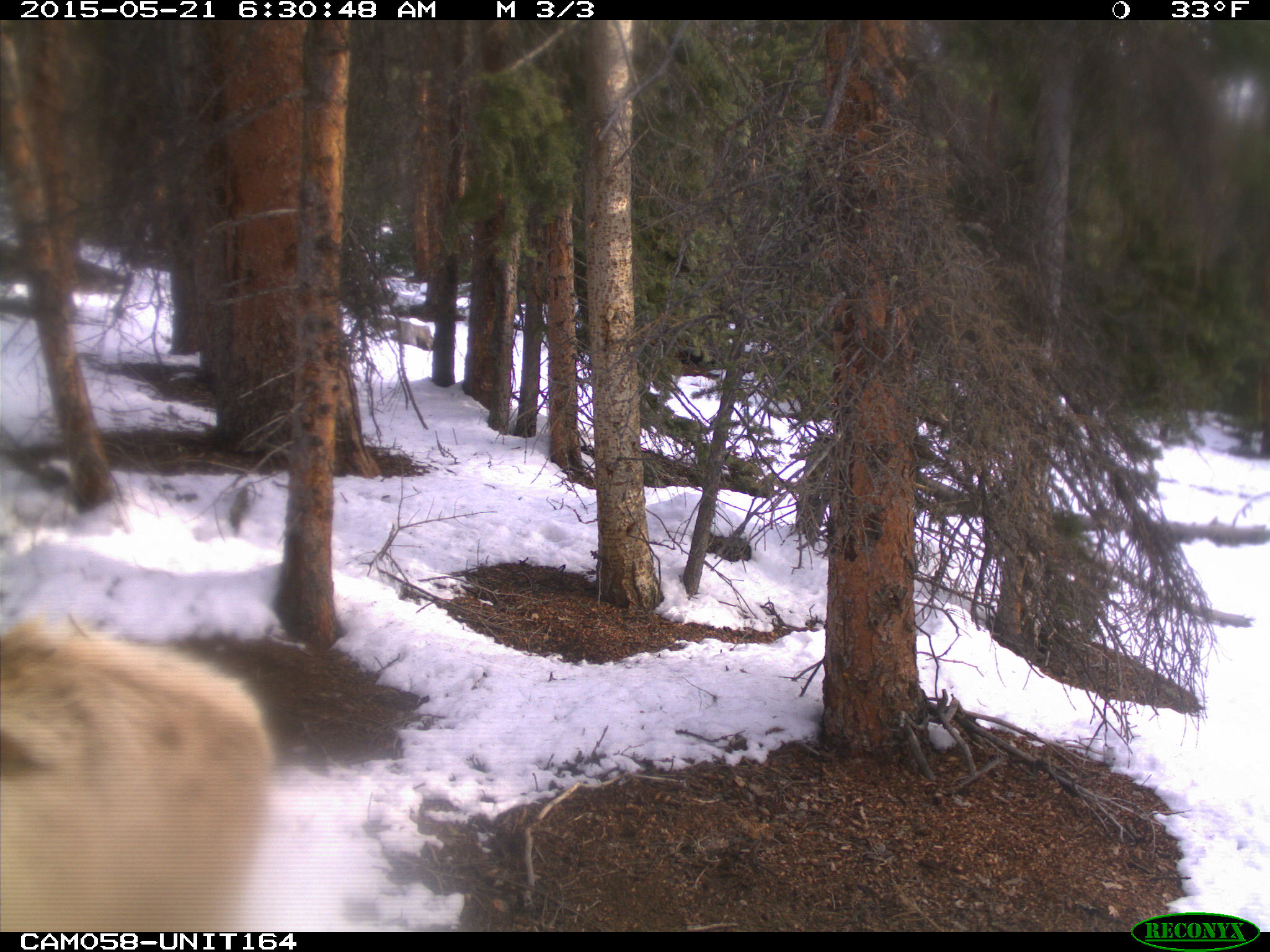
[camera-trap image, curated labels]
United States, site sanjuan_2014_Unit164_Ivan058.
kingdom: Animalia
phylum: Chordata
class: Mammalia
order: Artiodactyla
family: Cervidae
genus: Cervus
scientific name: Cervus elaphus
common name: red deer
Cervus elaphus (red deer).